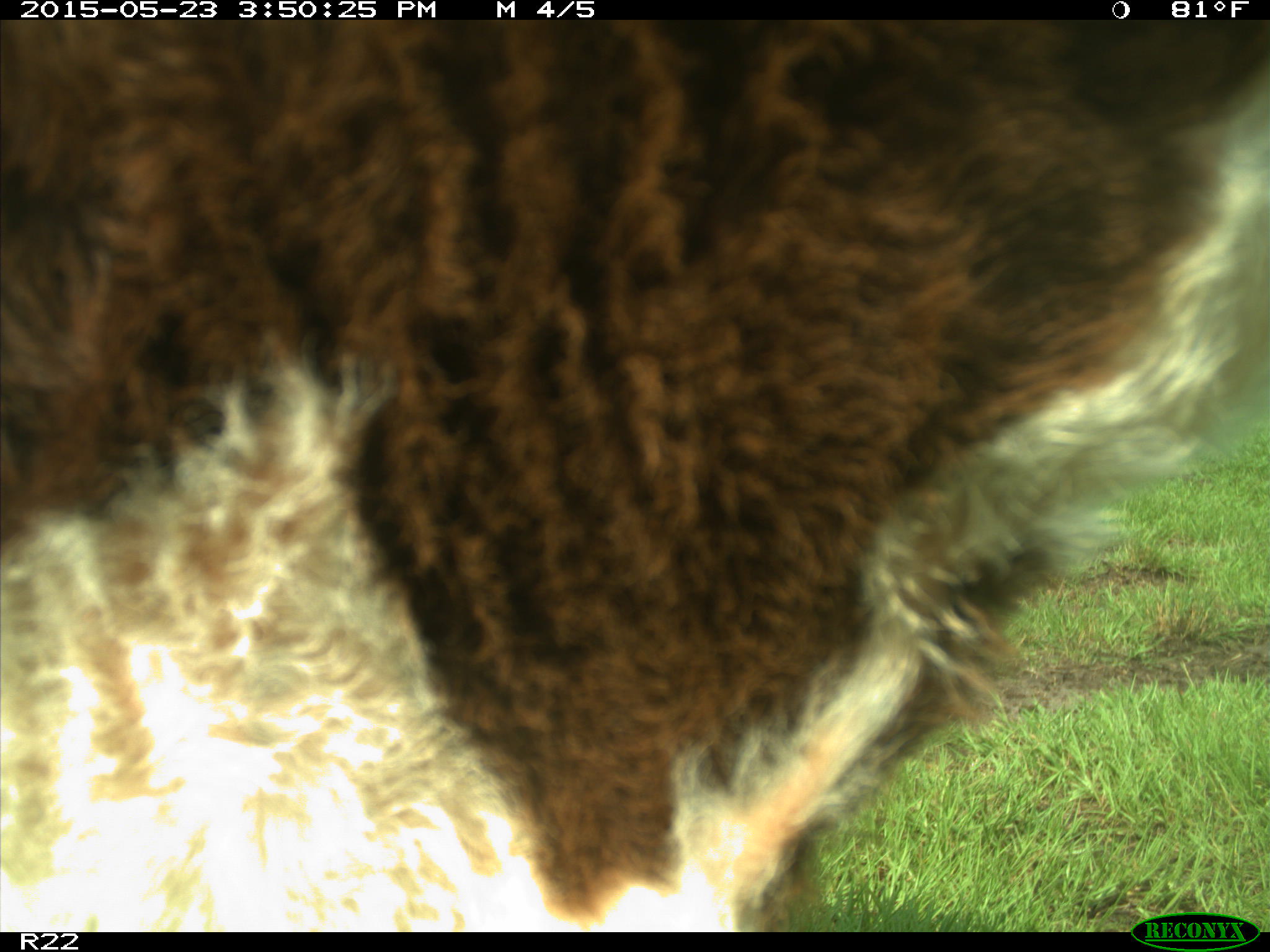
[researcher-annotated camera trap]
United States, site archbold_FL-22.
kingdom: Animalia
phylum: Chordata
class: Mammalia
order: Artiodactyla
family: Bovidae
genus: Bos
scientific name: Bos taurus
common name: domestic cow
Bos taurus (domestic cow).